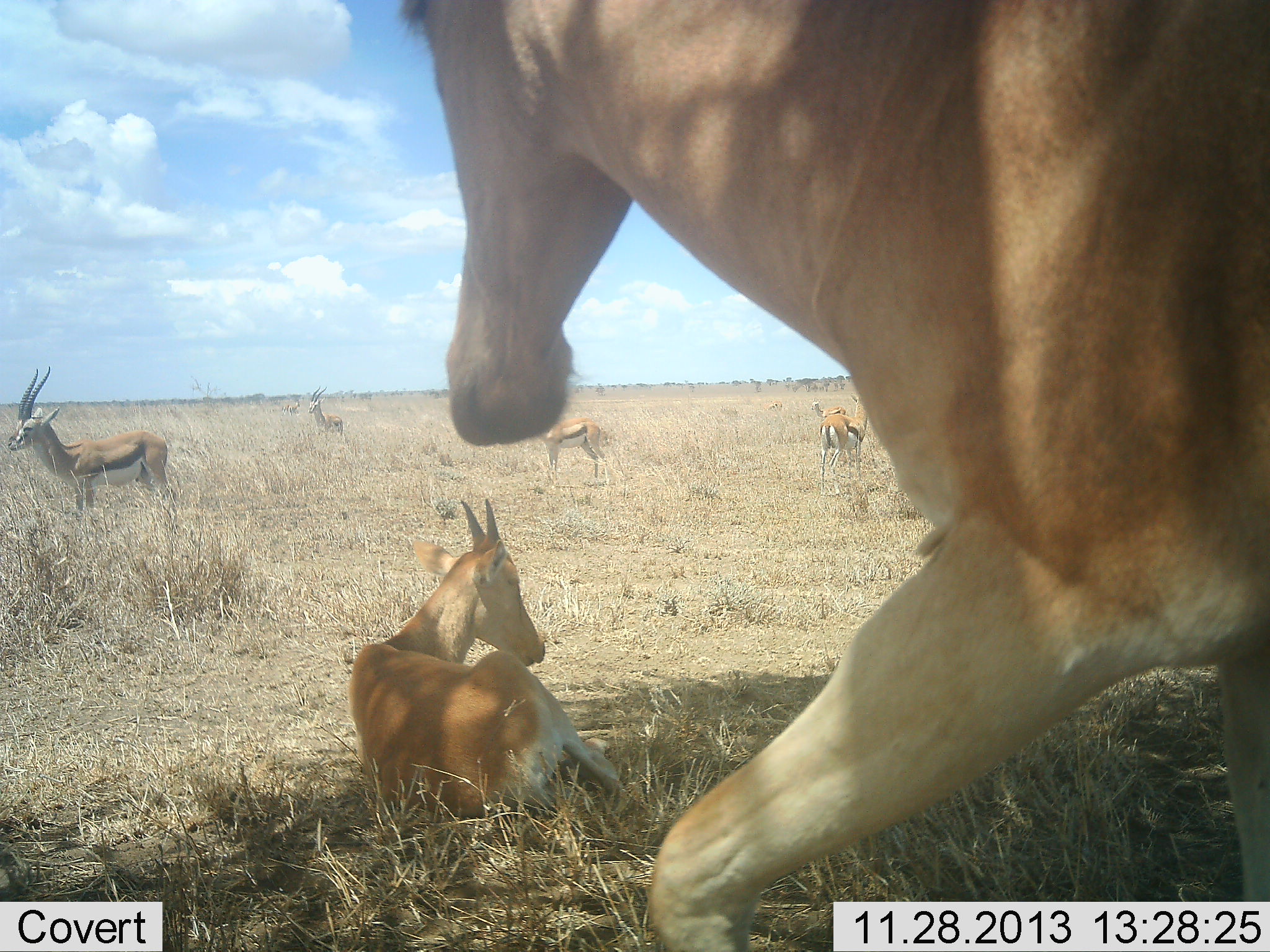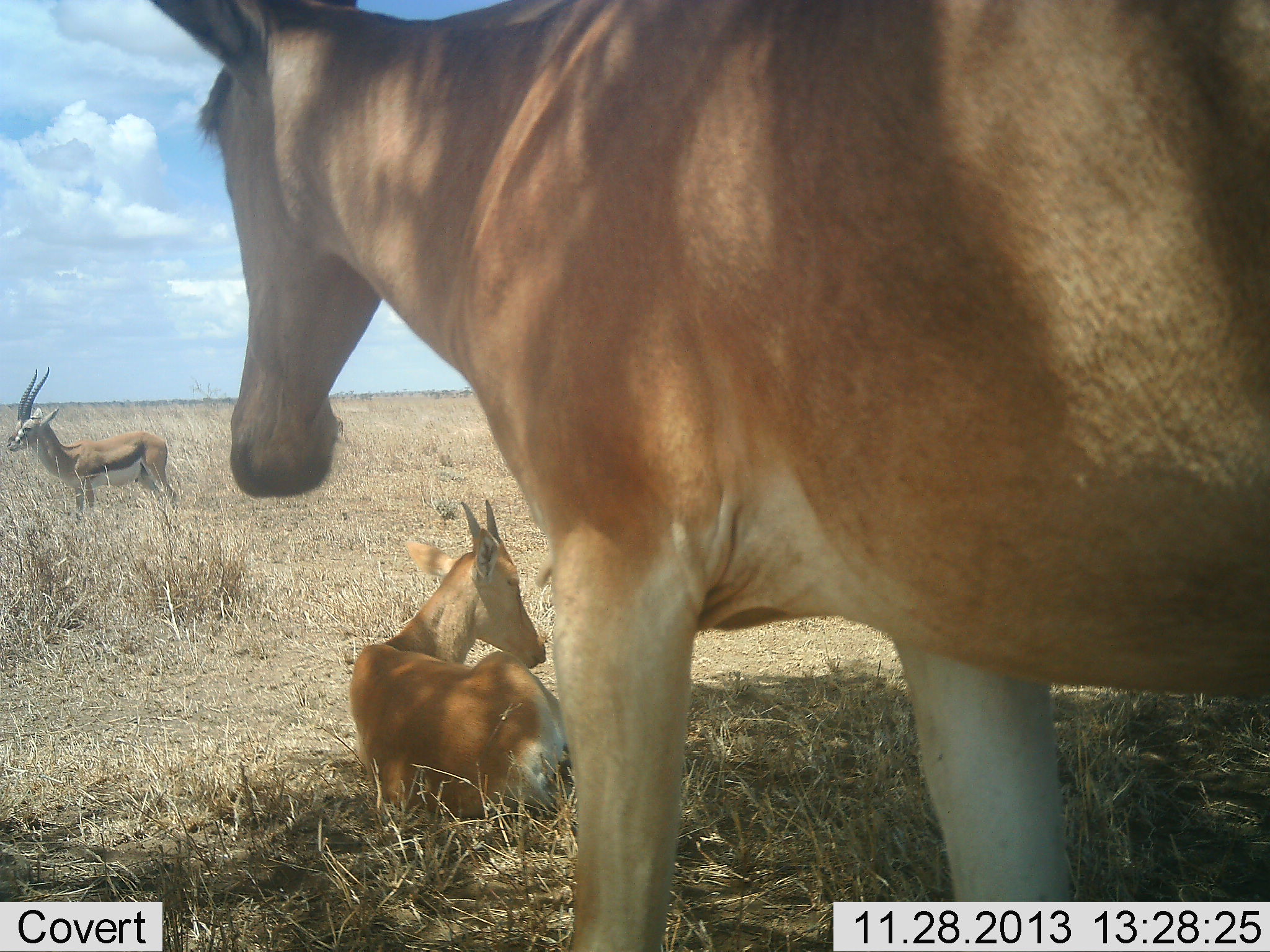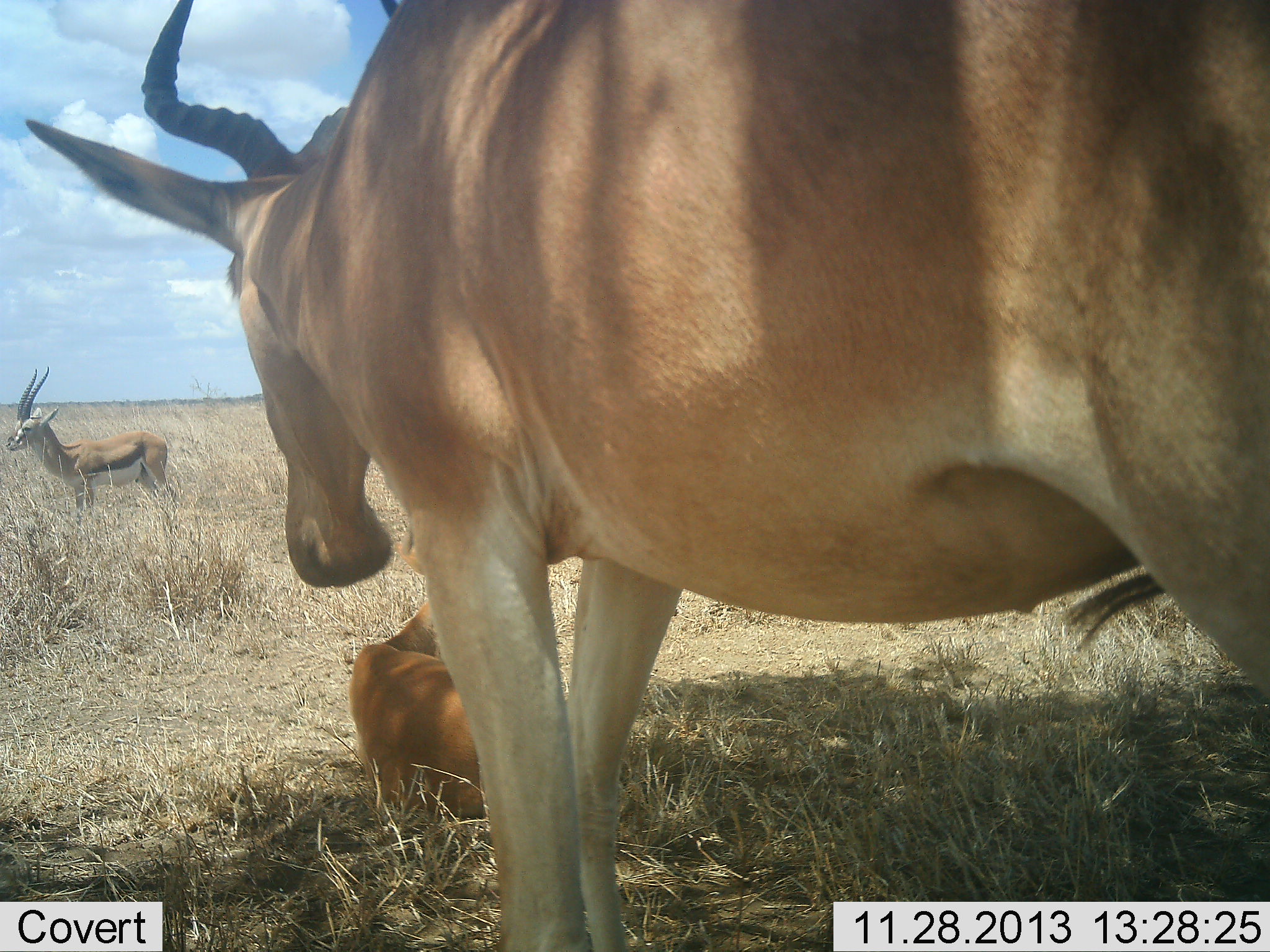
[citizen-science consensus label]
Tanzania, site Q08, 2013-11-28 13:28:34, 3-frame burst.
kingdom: Animalia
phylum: Chordata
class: Mammalia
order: Artiodactyla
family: Bovidae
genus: Eudorcas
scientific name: Eudorcas thomsonii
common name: thomson's gazelle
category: gazellethomsons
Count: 4.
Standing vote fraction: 91%.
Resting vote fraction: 18%.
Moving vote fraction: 0%.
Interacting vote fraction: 0%.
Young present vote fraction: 0%.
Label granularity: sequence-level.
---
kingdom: Animalia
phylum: Chordata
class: Mammalia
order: Artiodactyla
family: Bovidae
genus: Alcelaphus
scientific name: Alcelaphus buselaphus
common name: hartebeest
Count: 2.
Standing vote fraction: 73%.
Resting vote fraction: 100%.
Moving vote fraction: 9%.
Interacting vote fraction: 0%.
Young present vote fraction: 64%.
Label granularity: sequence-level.